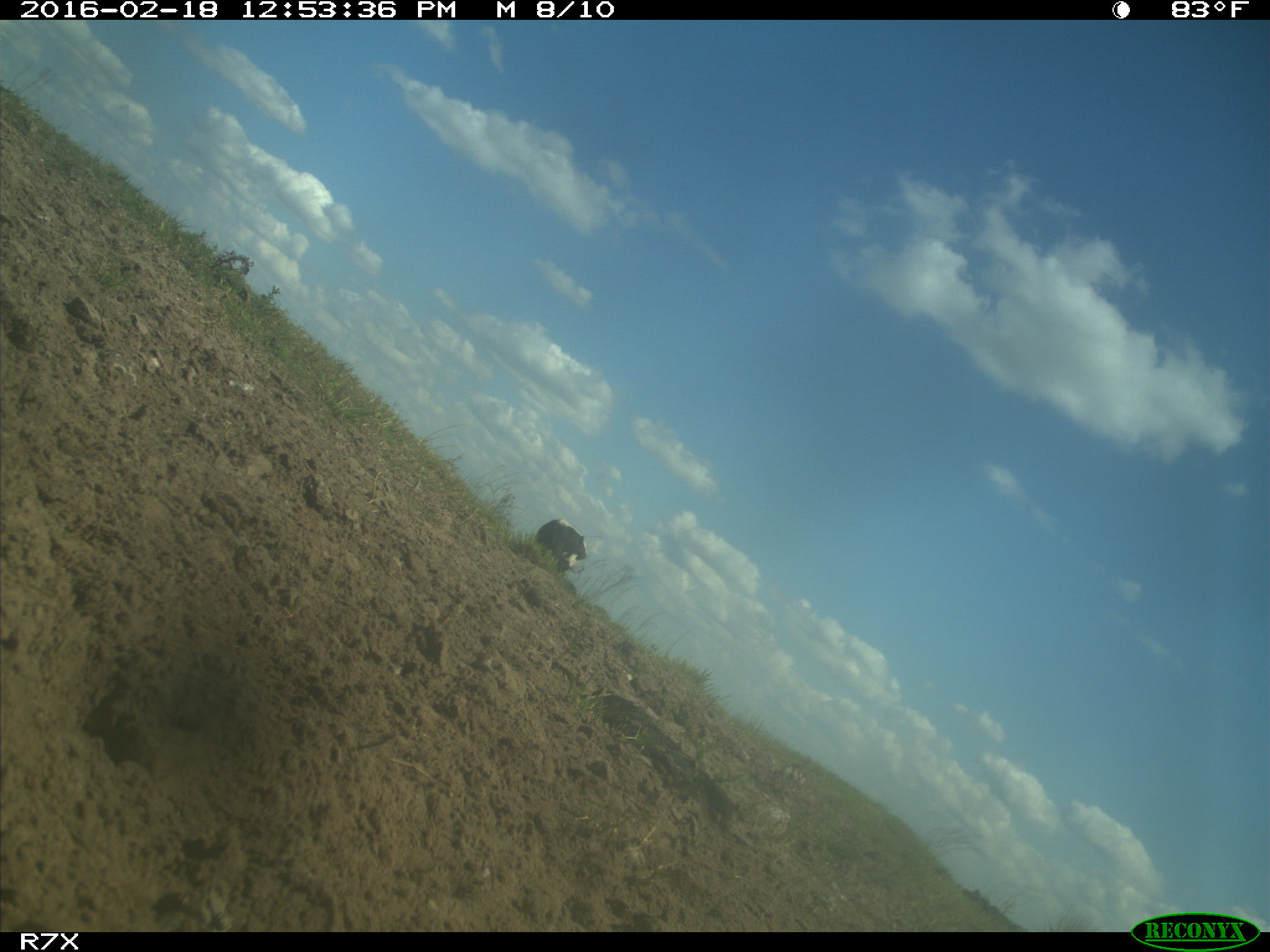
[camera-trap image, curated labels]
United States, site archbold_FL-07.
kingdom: Animalia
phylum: Chordata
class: Mammalia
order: Artiodactyla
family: Bovidae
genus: Bos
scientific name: Bos taurus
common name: domestic cow